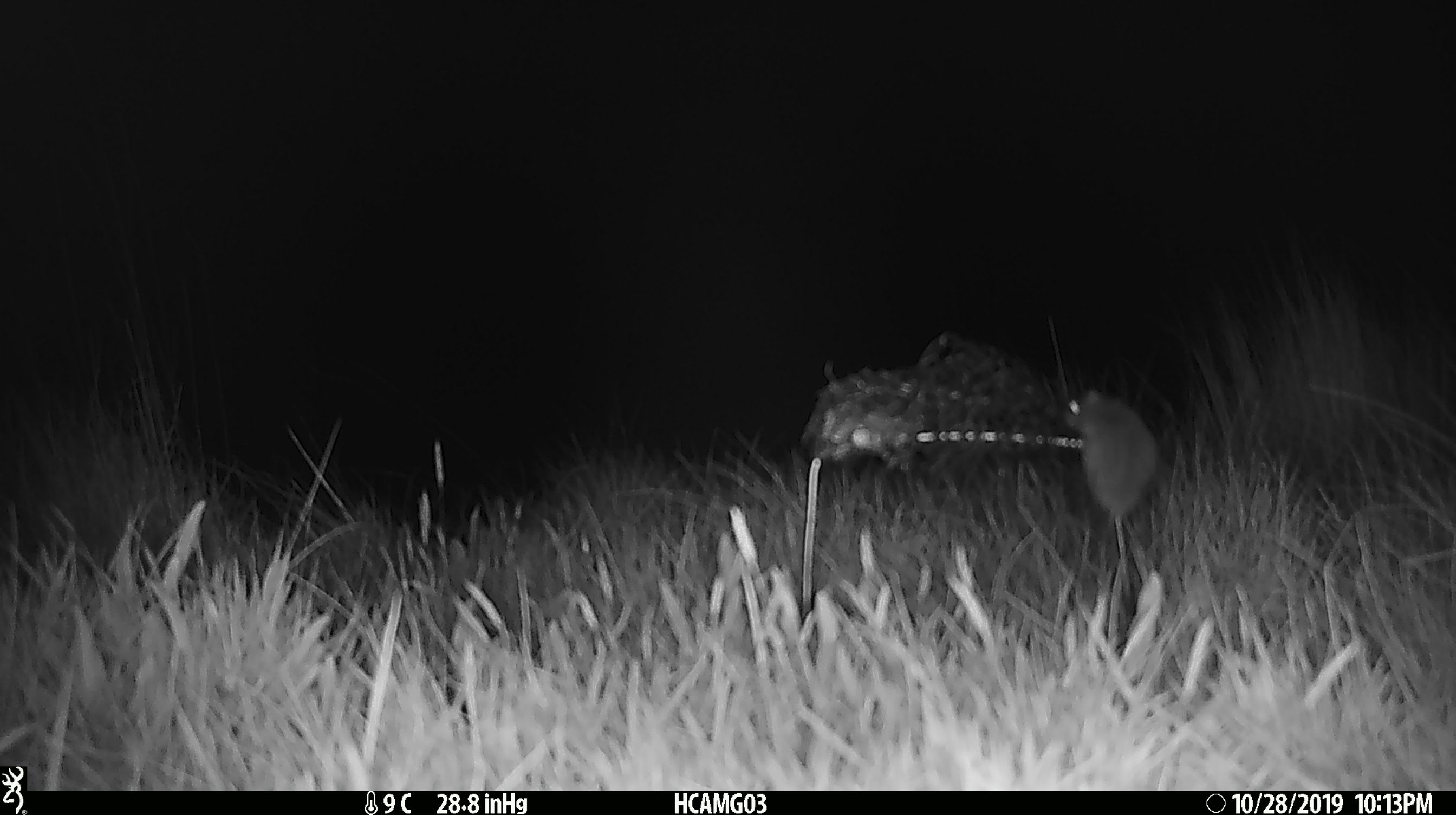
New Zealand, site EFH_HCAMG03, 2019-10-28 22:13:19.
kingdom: Animalia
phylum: Chordata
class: Mammalia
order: Rodentia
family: Muridae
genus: Mus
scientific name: Mus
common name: mouse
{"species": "mouse (Mus)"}